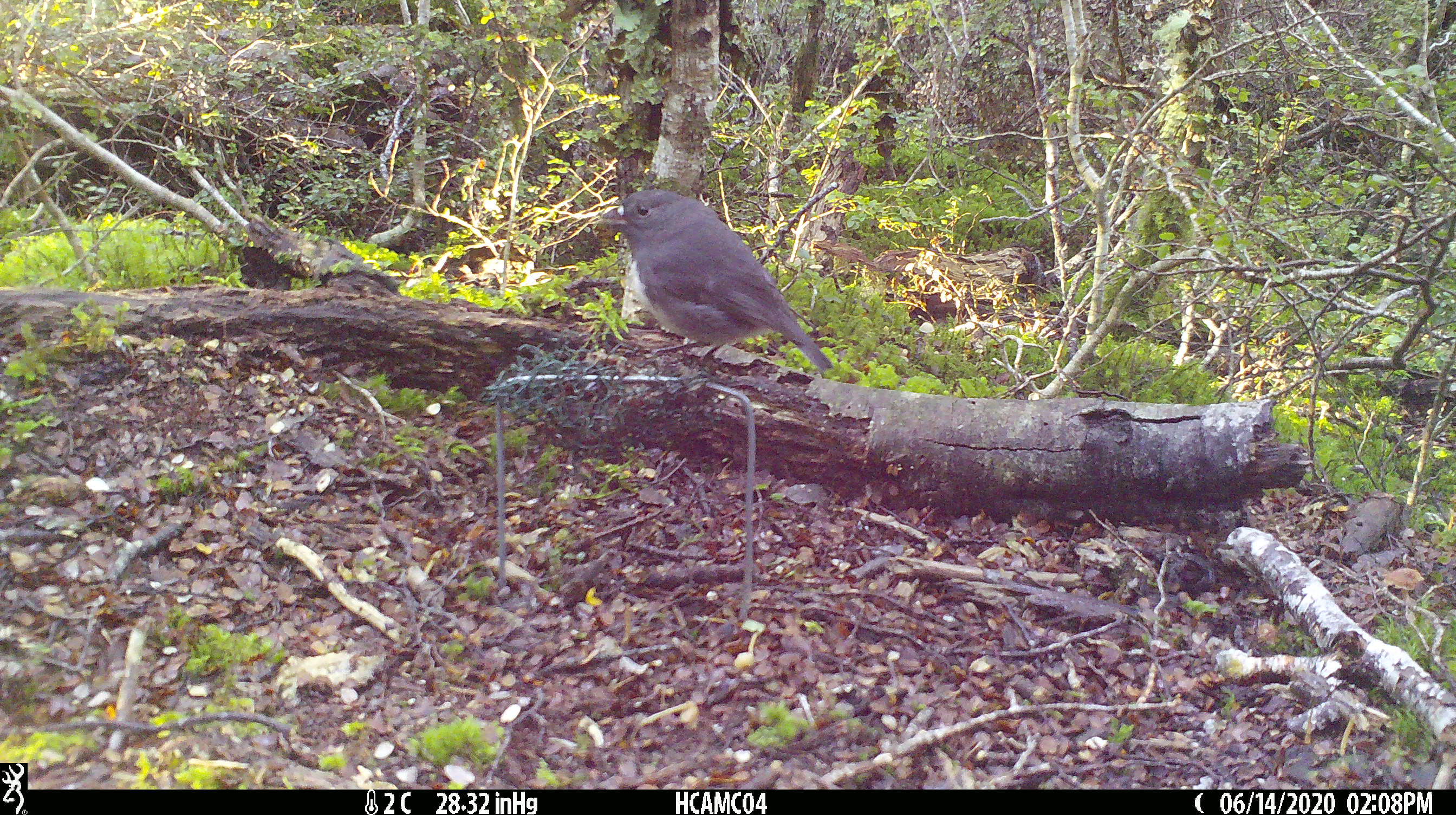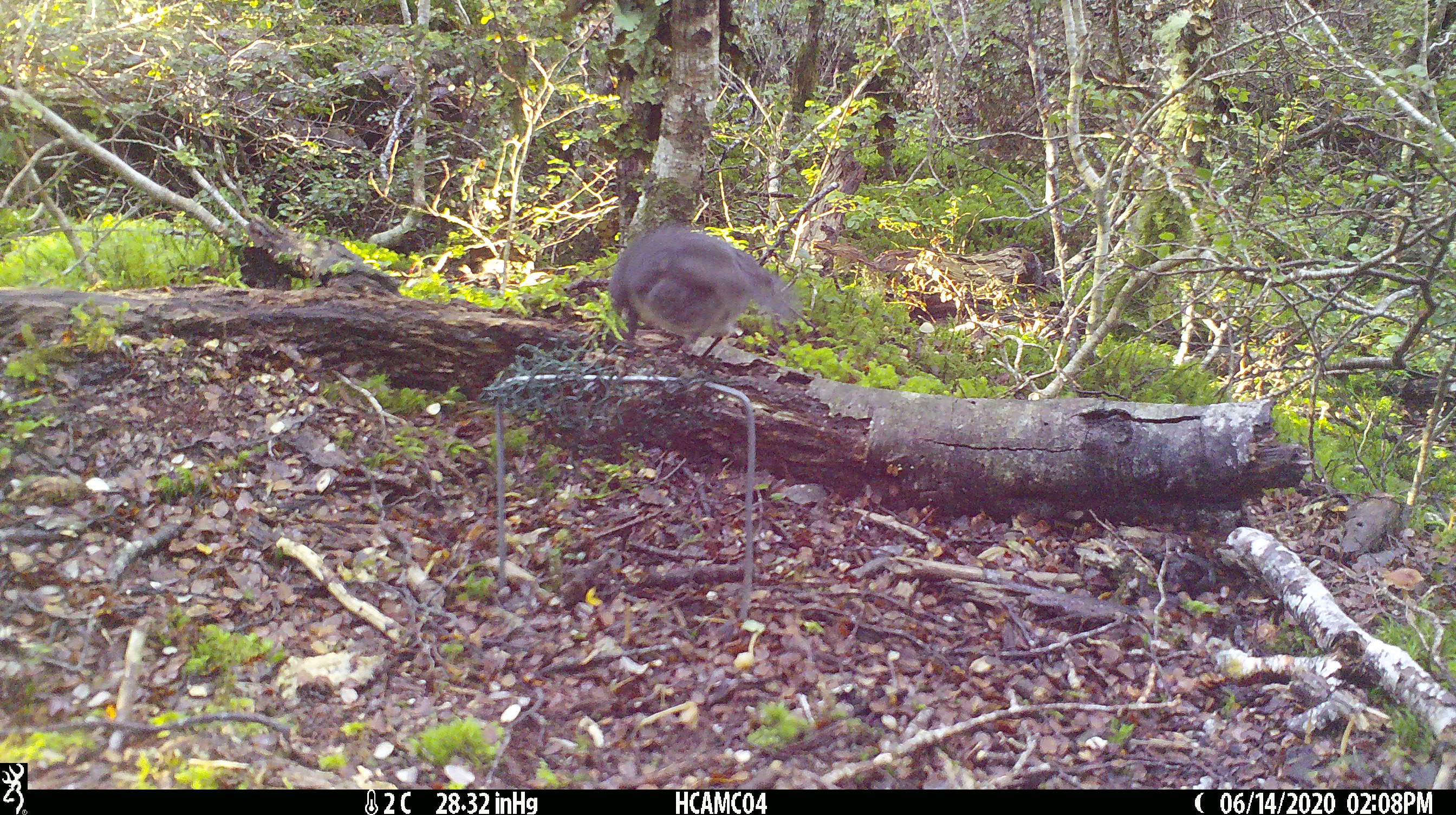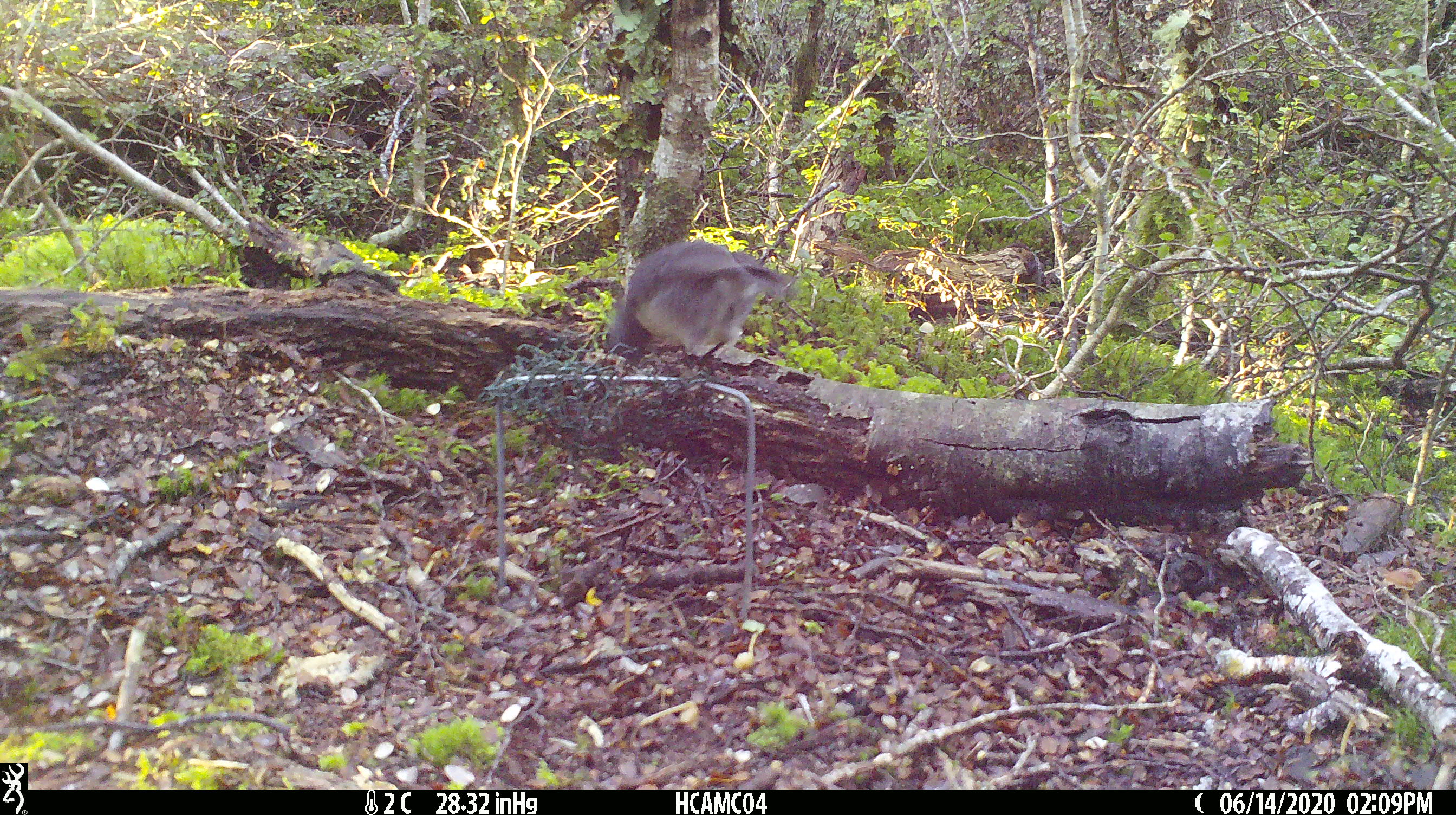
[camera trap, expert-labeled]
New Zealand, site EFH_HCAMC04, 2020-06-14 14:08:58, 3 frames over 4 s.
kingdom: Animalia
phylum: Chordata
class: Aves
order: Passeriformes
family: Petroicidae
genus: Petroica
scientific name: Petroica australis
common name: new zealand robin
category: robin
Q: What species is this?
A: Robin (new zealand robin) (Petroica australis).